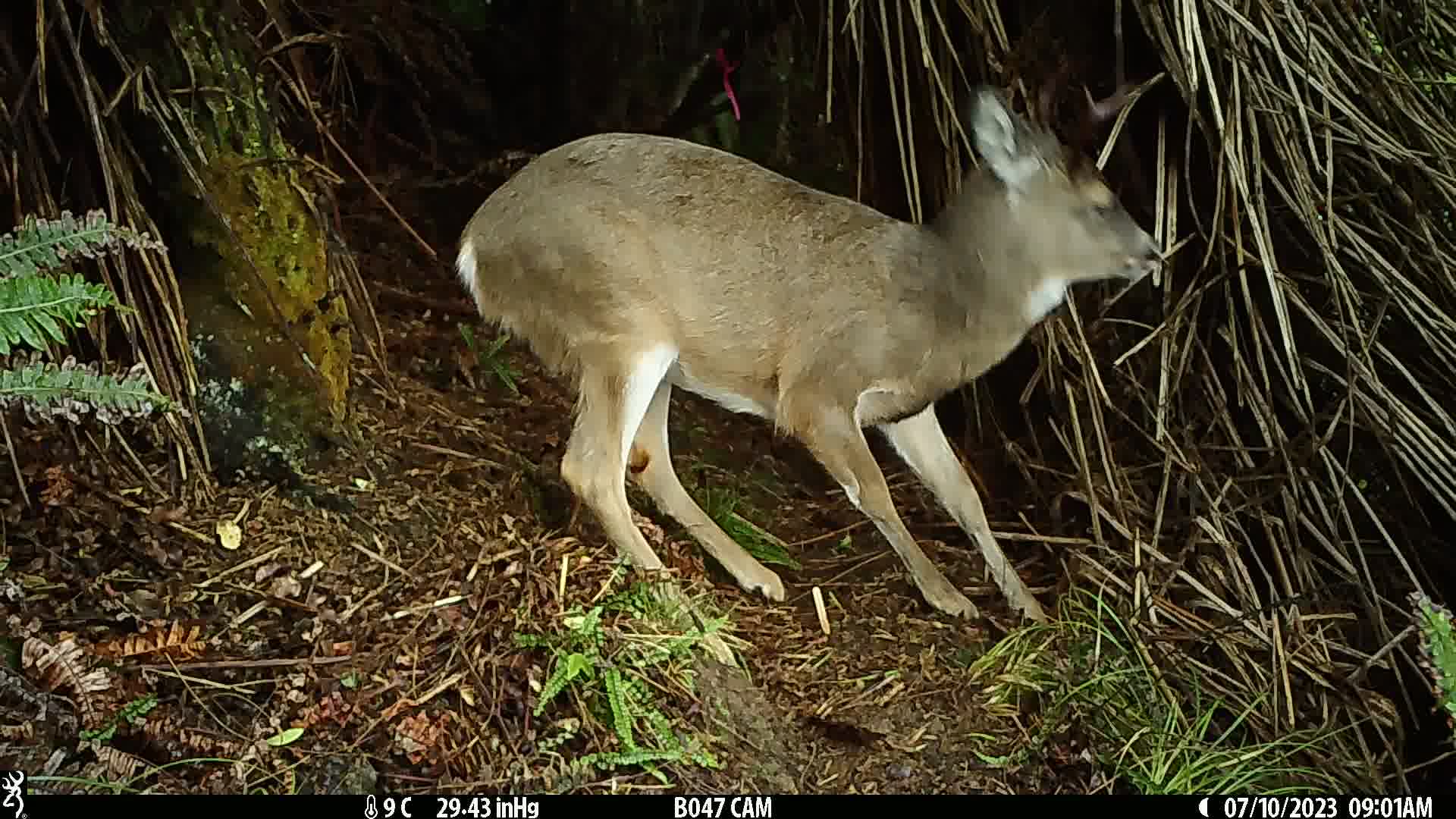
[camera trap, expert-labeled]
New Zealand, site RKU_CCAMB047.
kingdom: Animalia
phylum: Chordata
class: Mammalia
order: Artiodactyla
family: Cervidae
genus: Odocoileus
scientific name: Odocoileus virginianus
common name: white-tailed deer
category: white tailed deer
White tailed deer (white-tailed deer) (Odocoileus virginianus).